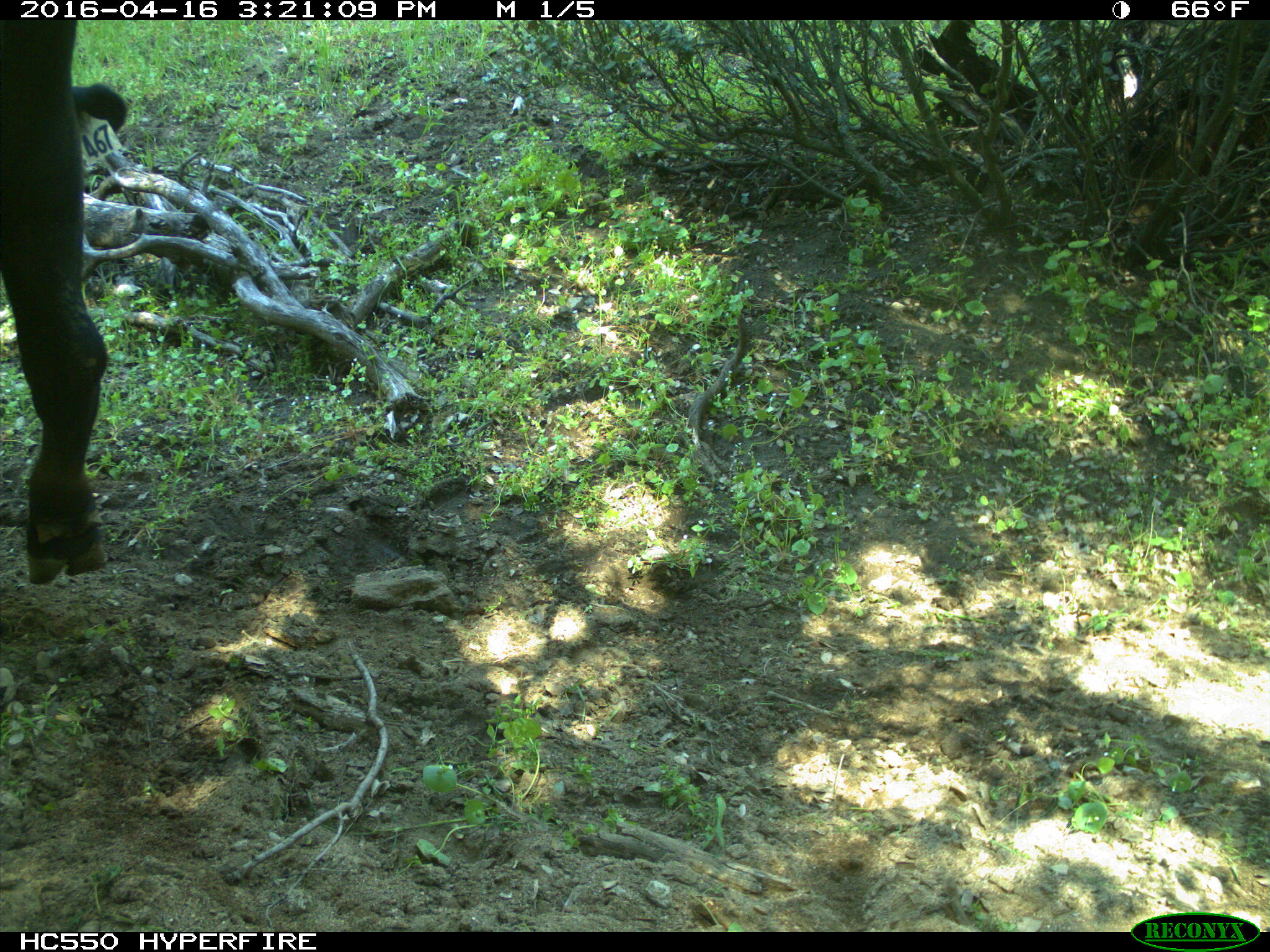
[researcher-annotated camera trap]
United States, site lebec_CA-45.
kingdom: Animalia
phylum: Chordata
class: Mammalia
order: Artiodactyla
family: Bovidae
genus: Bos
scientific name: Bos taurus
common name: domestic cow